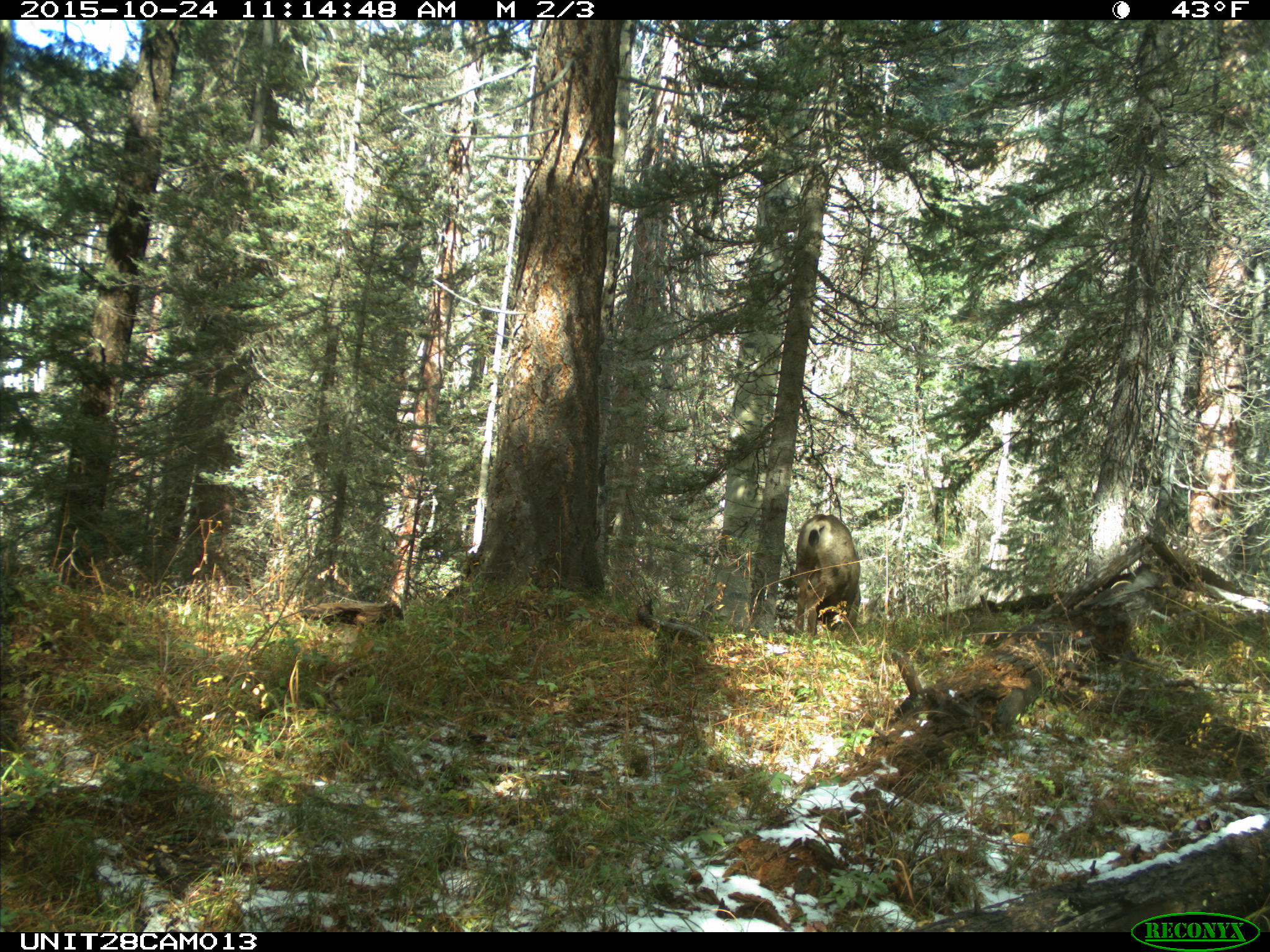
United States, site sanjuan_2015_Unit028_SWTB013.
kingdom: Animalia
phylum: Chordata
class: Mammalia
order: Artiodactyla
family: Cervidae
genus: Odocoileus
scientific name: Odocoileus hemionus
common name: mule deer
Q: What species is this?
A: Odocoileus hemionus (mule deer).